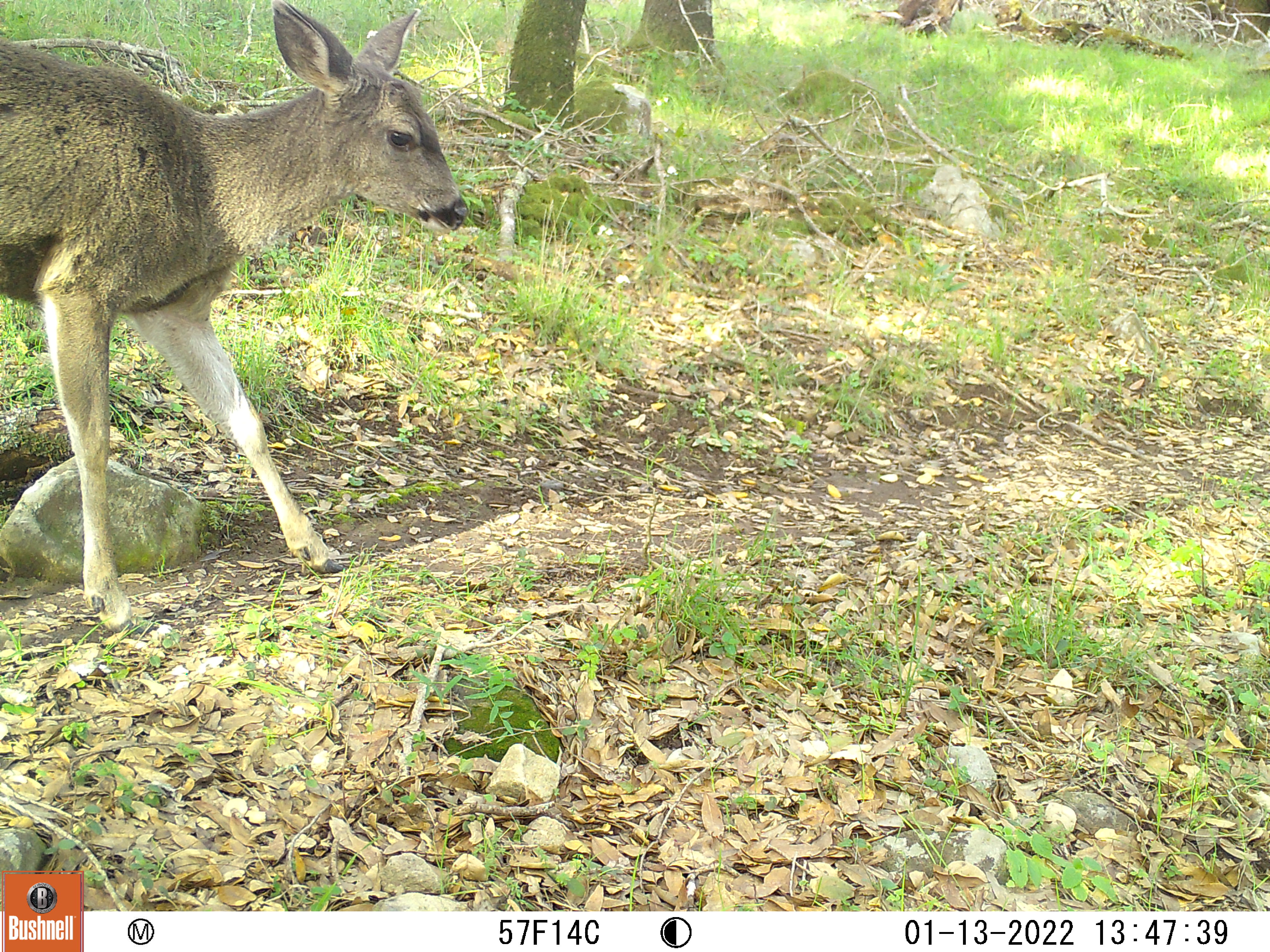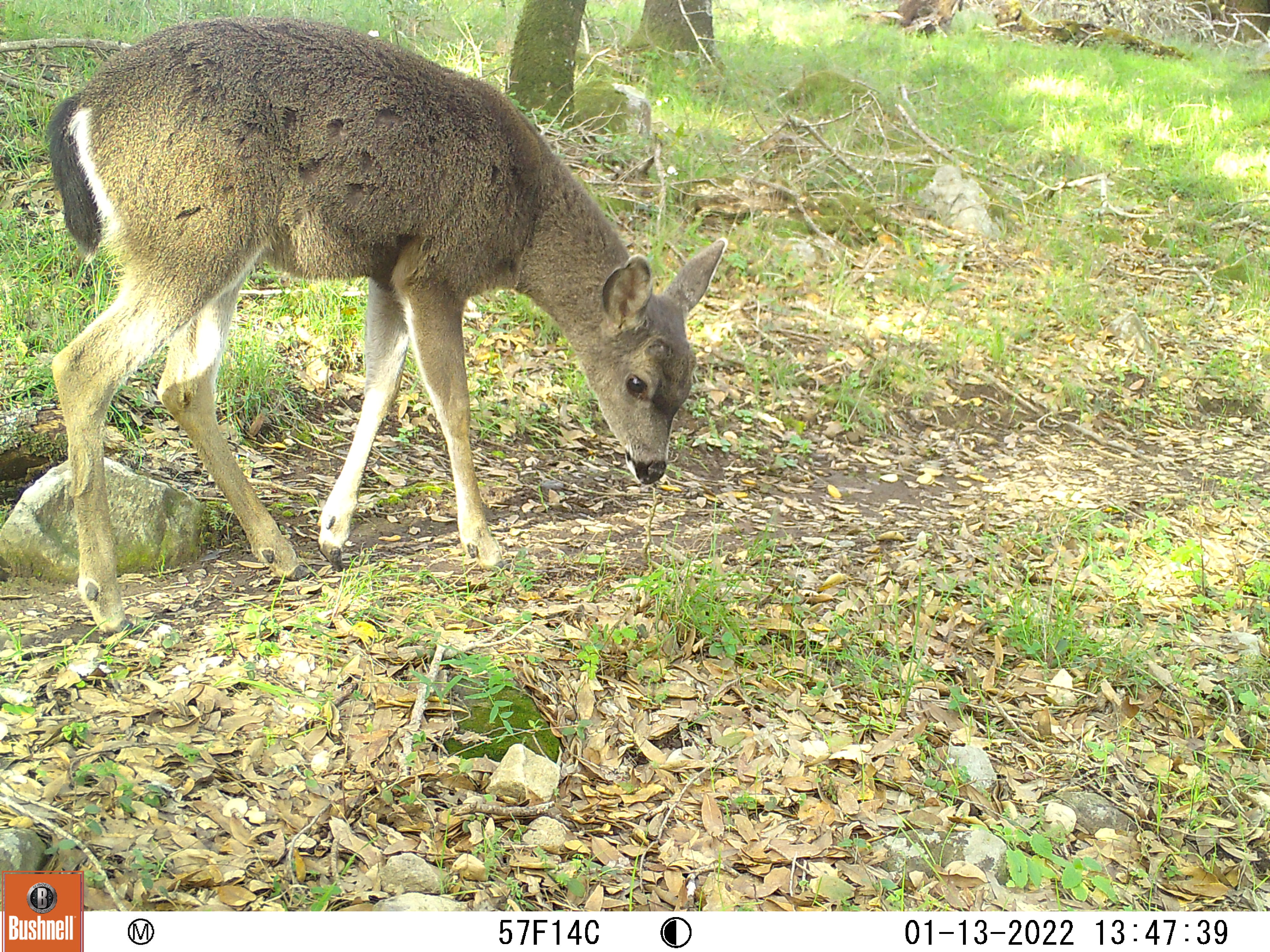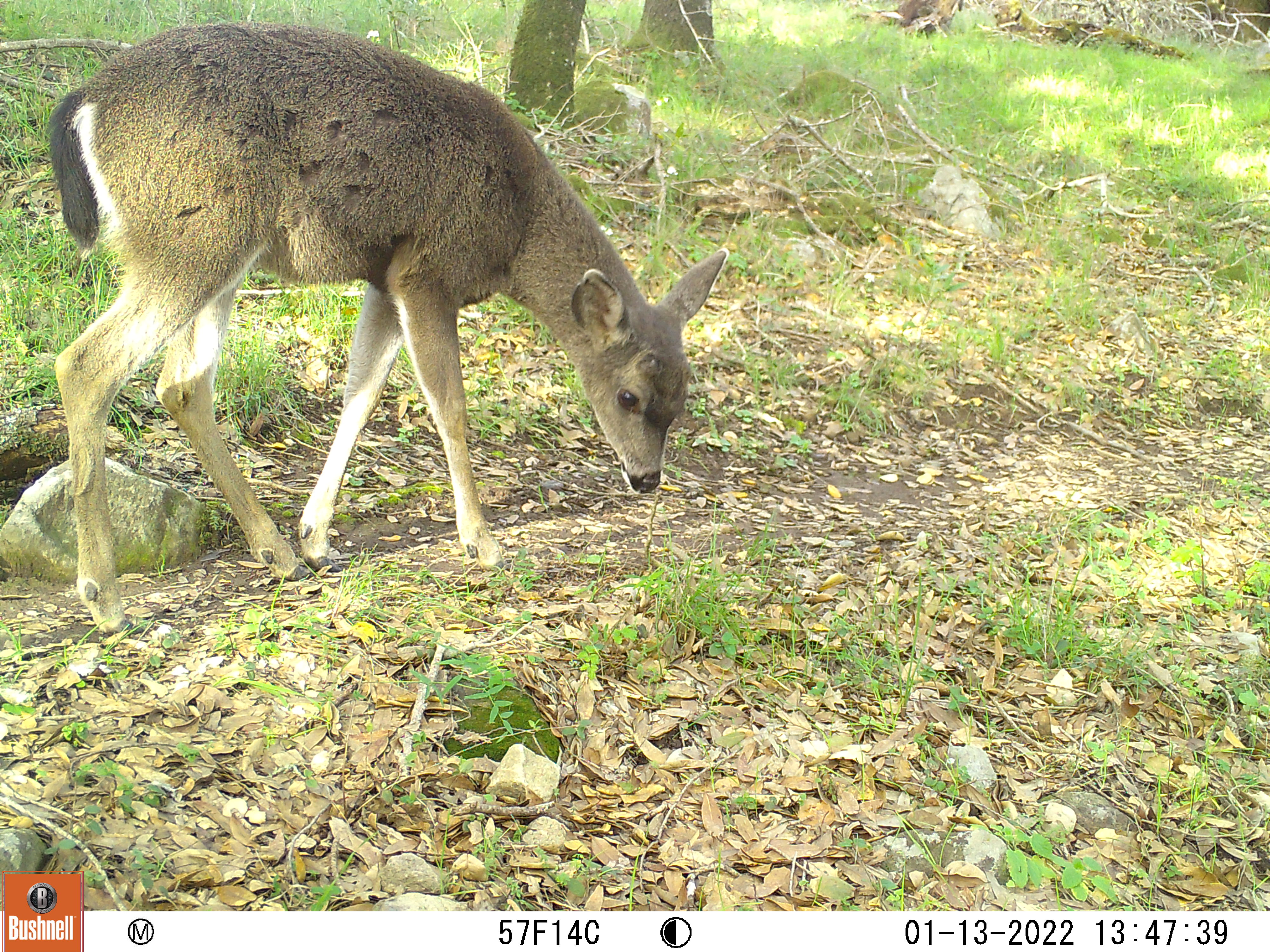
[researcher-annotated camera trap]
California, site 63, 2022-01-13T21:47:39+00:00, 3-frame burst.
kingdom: Animalia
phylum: Chordata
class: Mammalia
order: Artiodactyla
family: Cervidae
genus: Odocoileus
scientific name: Odocoileus hemionus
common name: mule deer